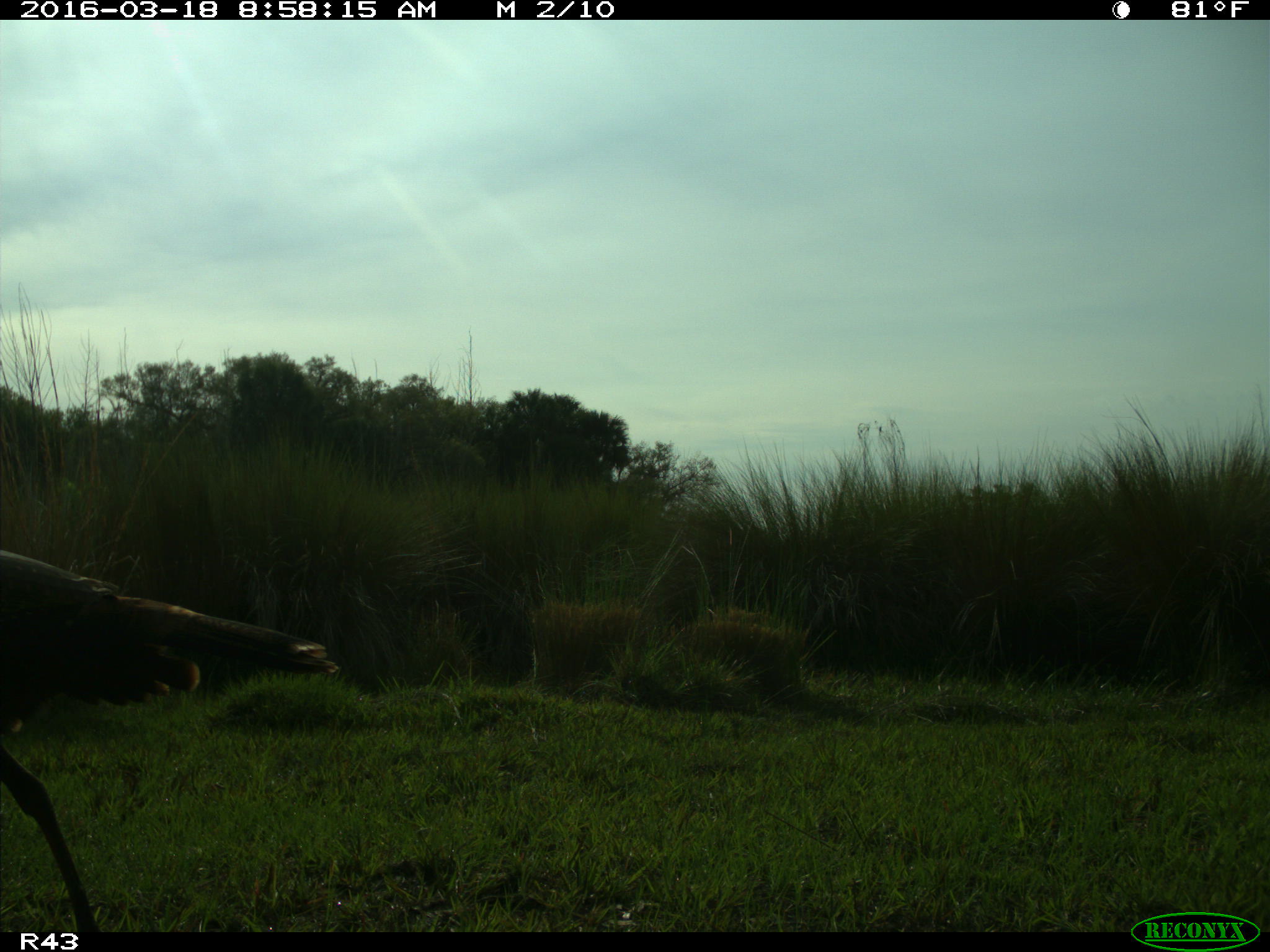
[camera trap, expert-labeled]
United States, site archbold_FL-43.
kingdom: Animalia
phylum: Chordata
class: Aves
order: Galliformes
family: Phasianidae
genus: Meleagris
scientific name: Meleagris gallopavo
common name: wild turkey